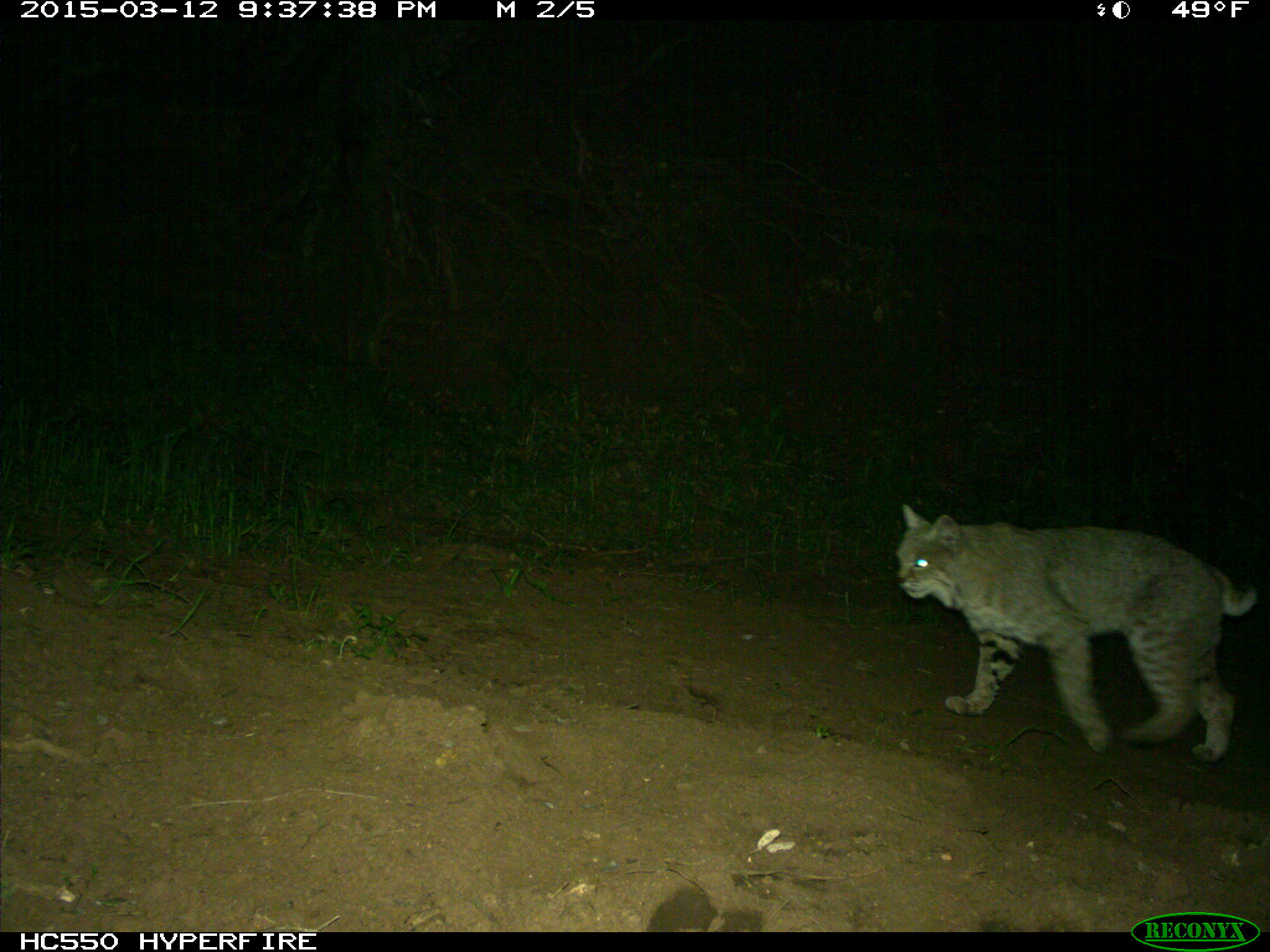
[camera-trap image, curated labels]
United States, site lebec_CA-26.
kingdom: Animalia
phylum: Chordata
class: Mammalia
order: Carnivora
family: Felidae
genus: Lynx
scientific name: Lynx rufus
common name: bobcat